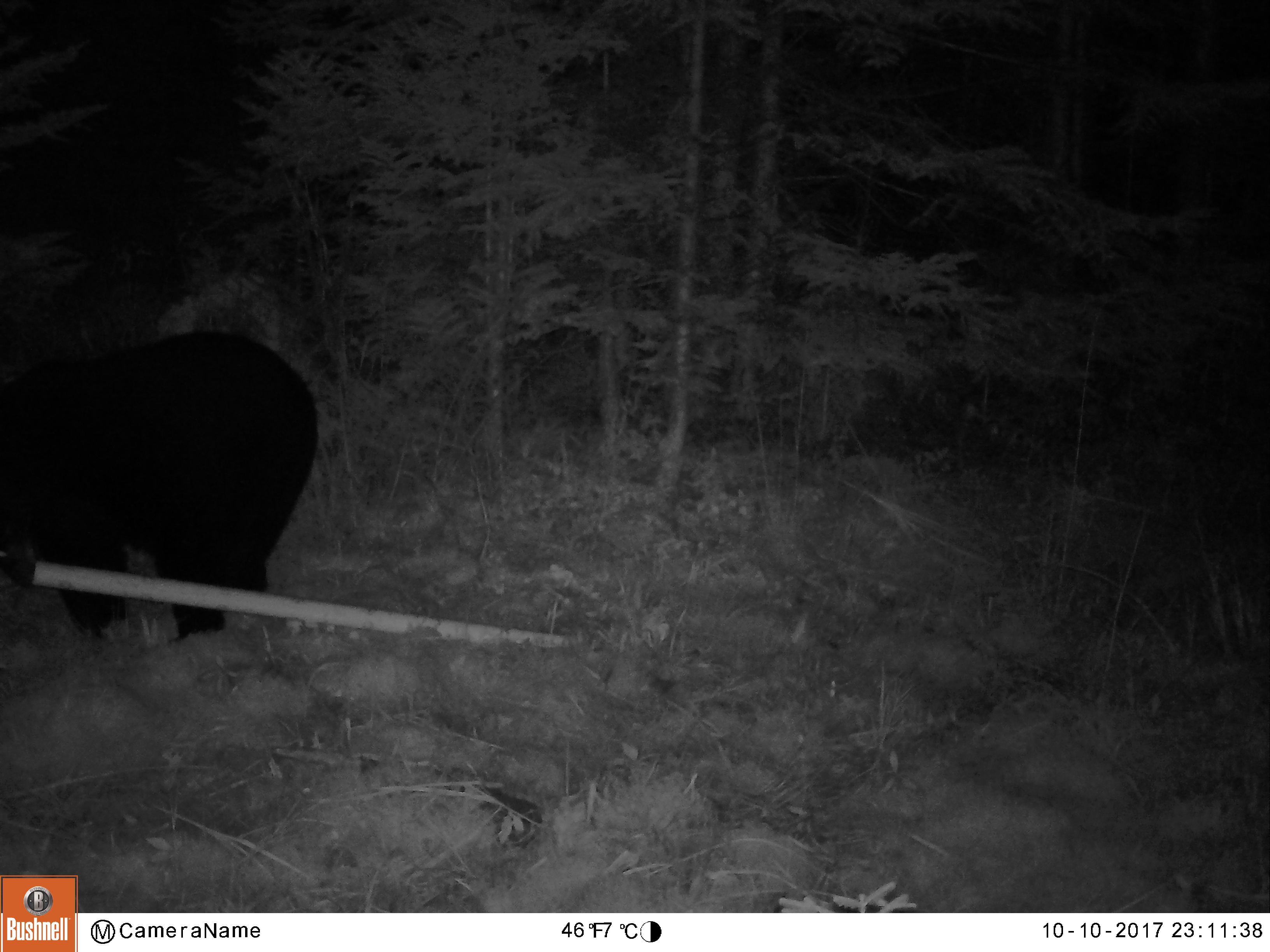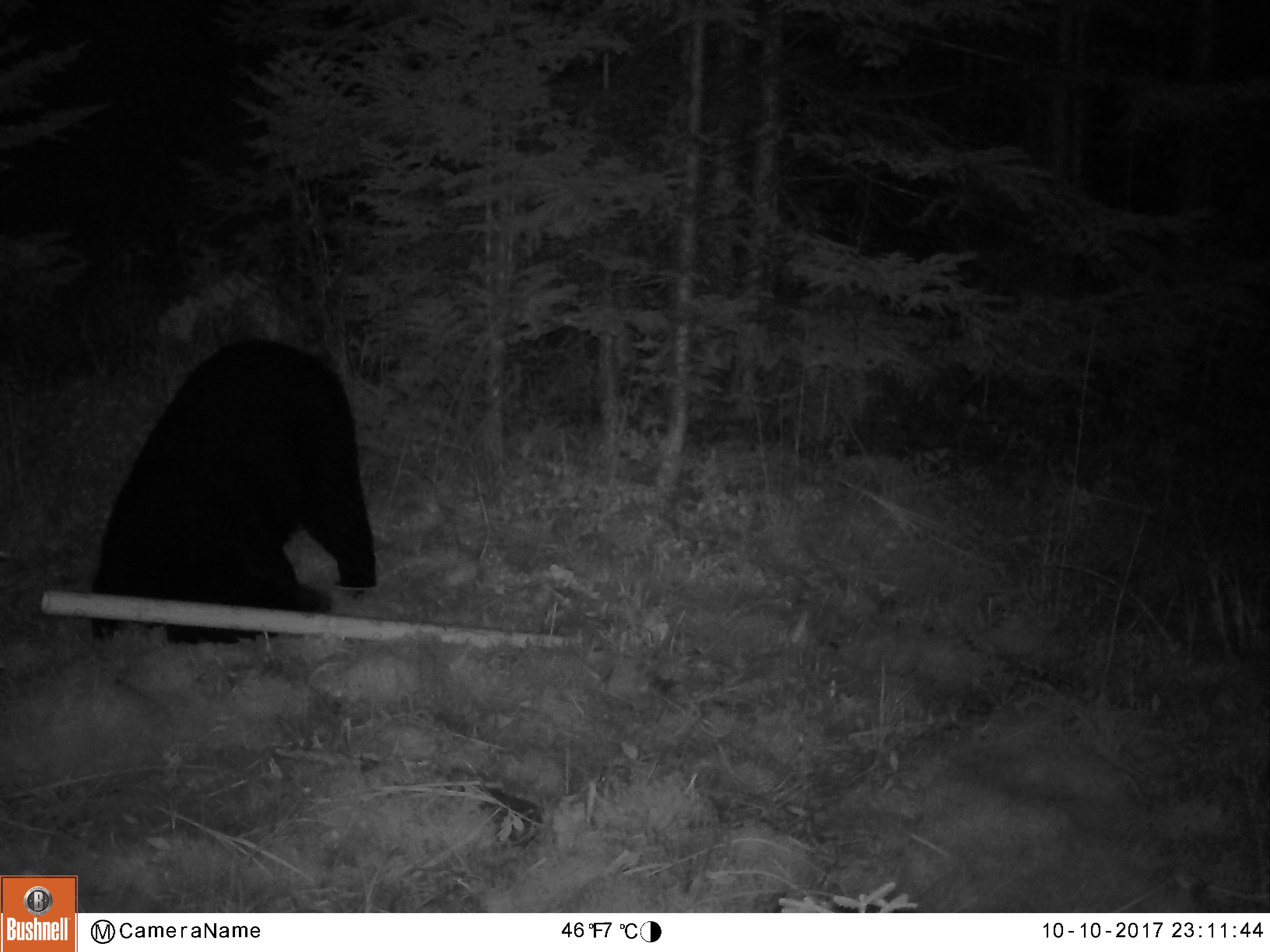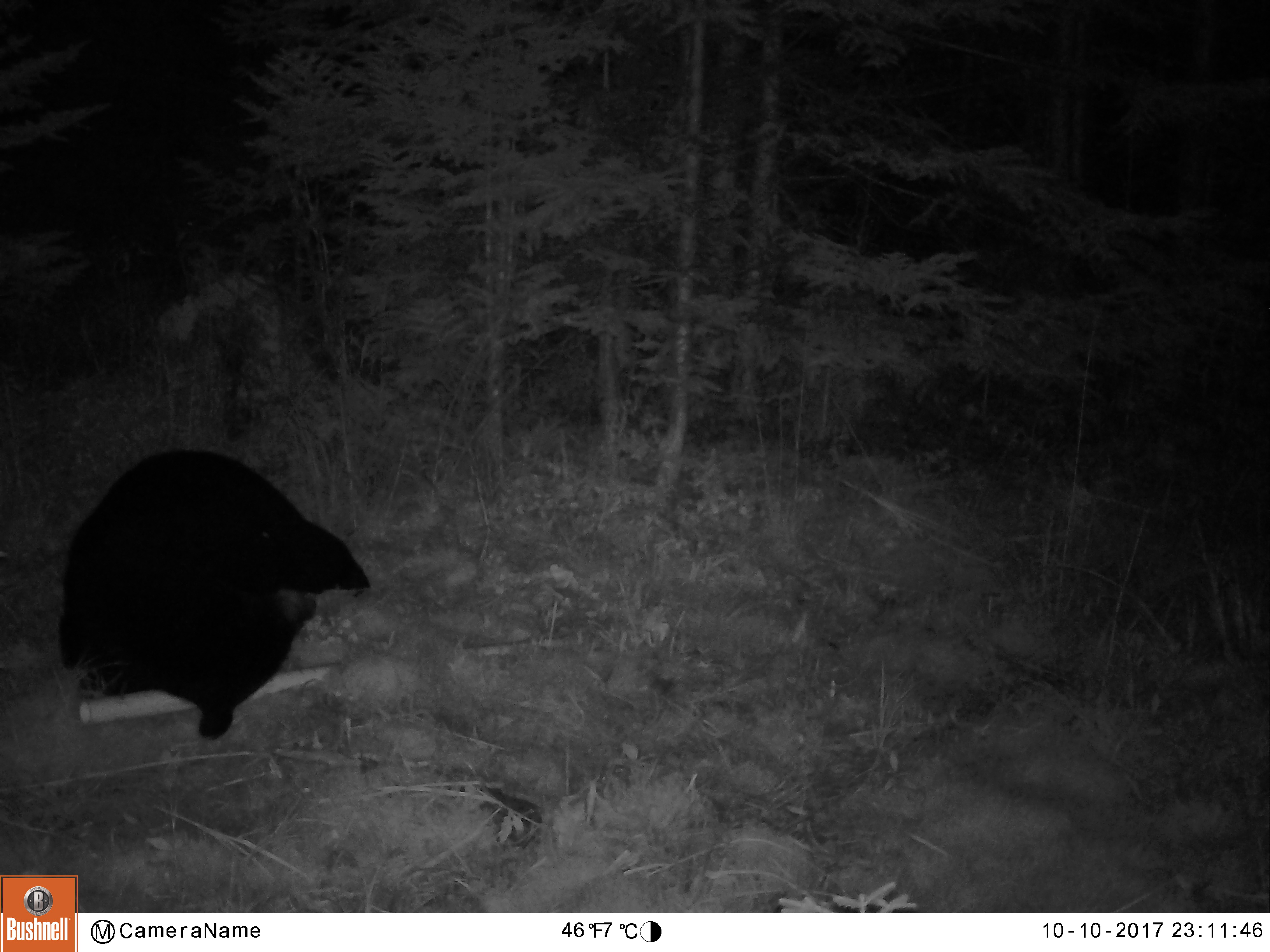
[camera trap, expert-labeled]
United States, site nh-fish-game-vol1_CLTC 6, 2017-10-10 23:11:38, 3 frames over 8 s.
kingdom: Animalia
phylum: Chordata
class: Mammalia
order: Carnivora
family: Ursidae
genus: Ursus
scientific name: Ursus americanus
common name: black bear